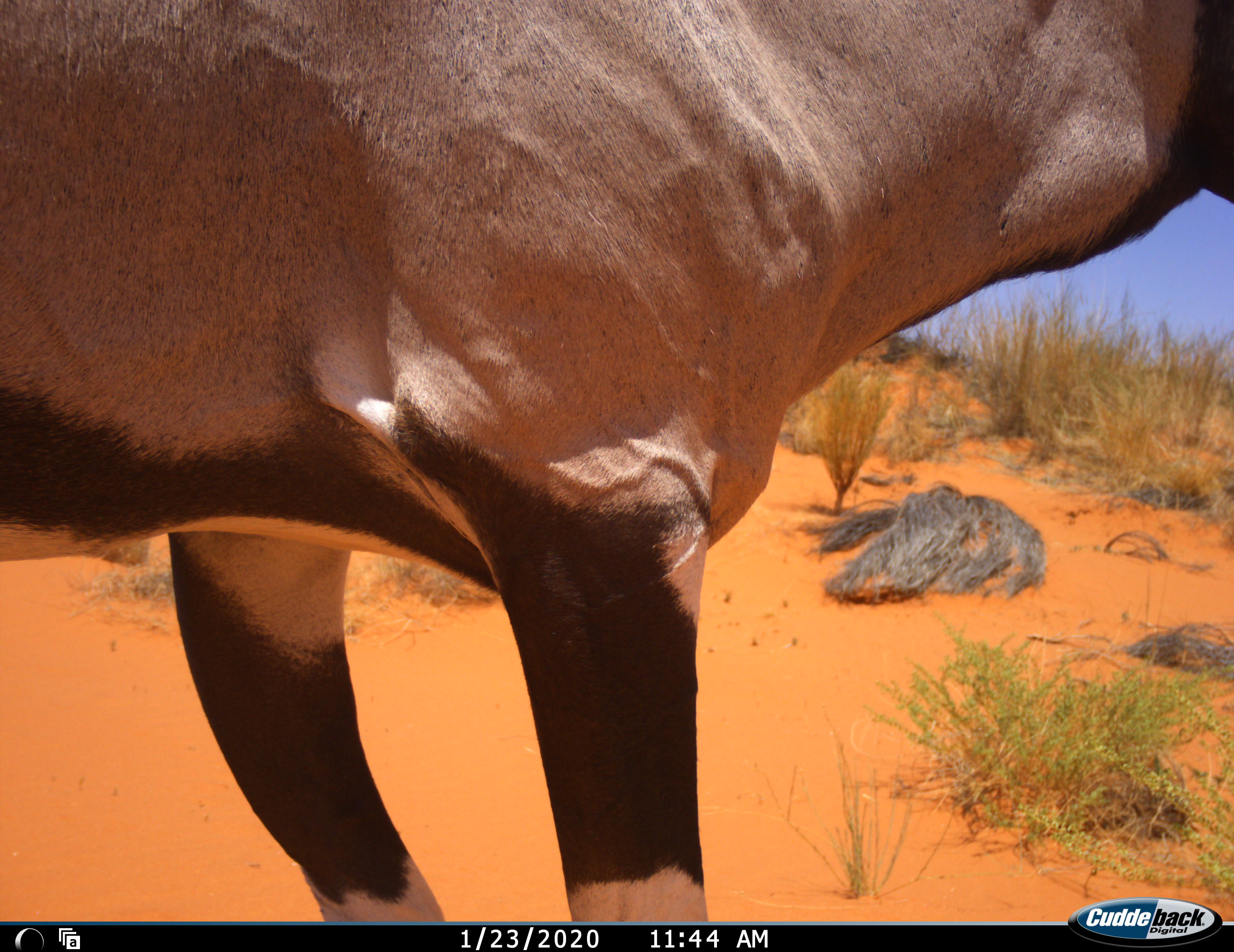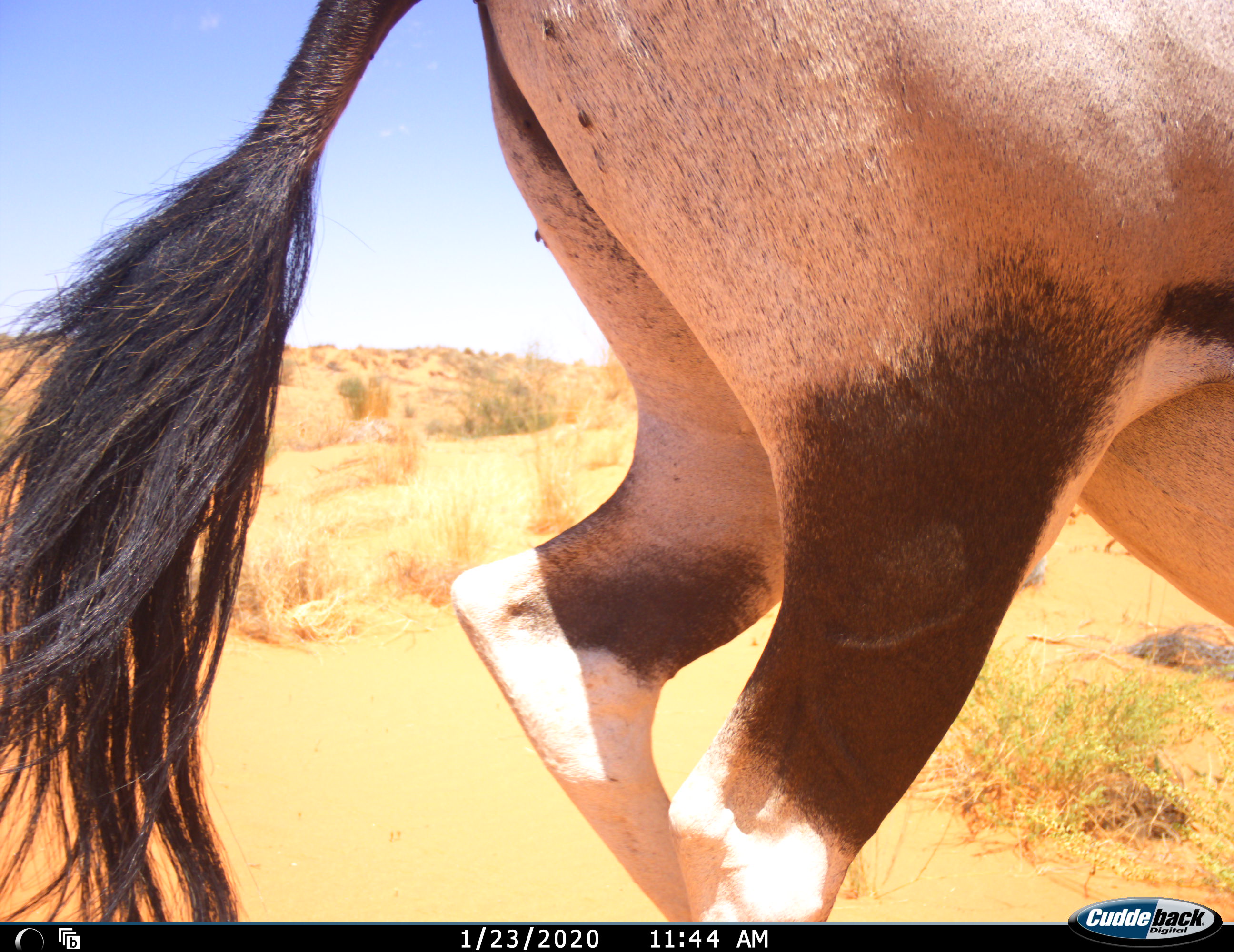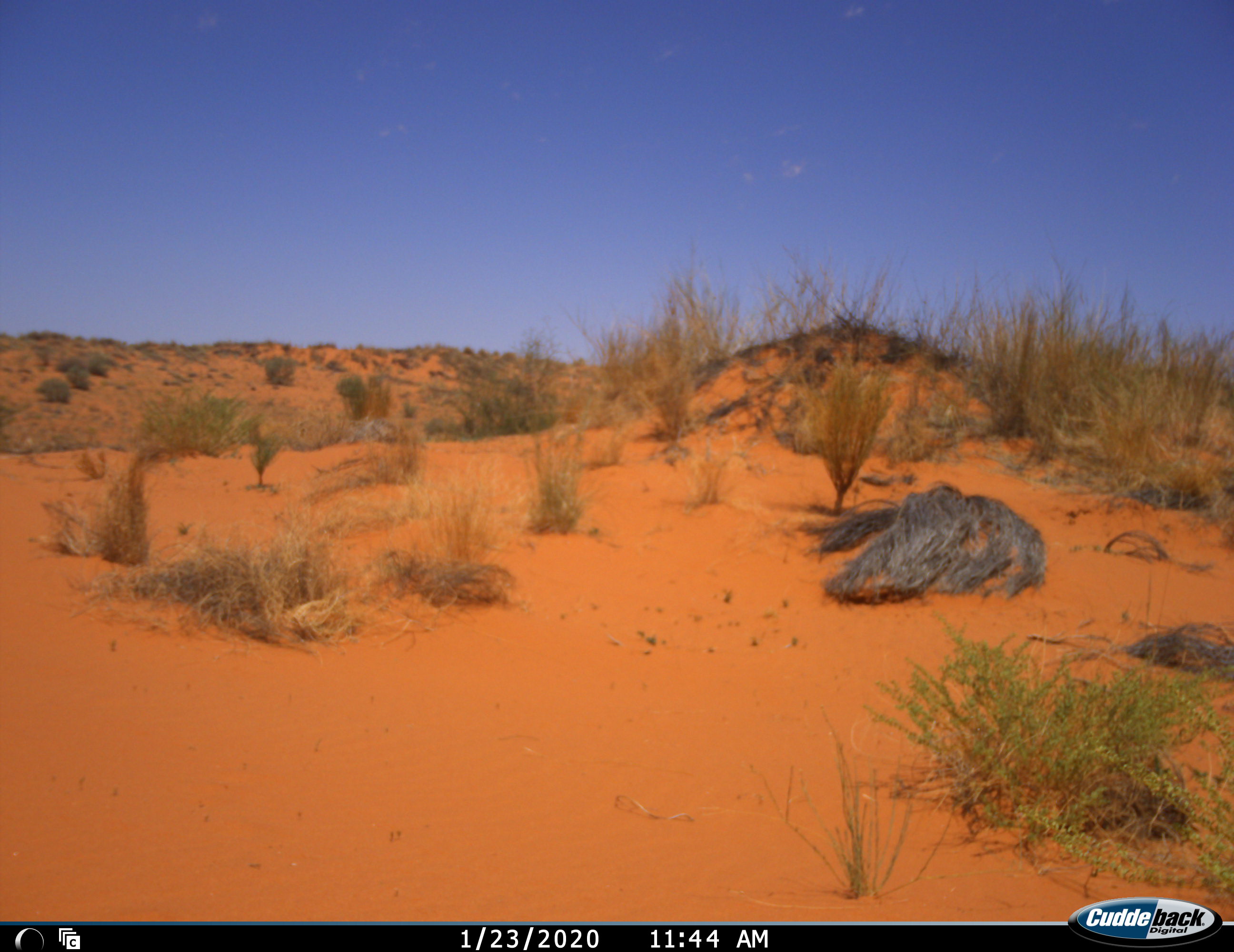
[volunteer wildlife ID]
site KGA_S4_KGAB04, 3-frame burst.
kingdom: Animalia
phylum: Chordata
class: Mammalia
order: Artiodactyla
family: Bovidae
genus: Oryx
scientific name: Oryx gazella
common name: gemsbok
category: oryx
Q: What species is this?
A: Oryx (gemsbok) (Oryx gazella).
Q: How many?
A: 1.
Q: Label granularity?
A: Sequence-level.